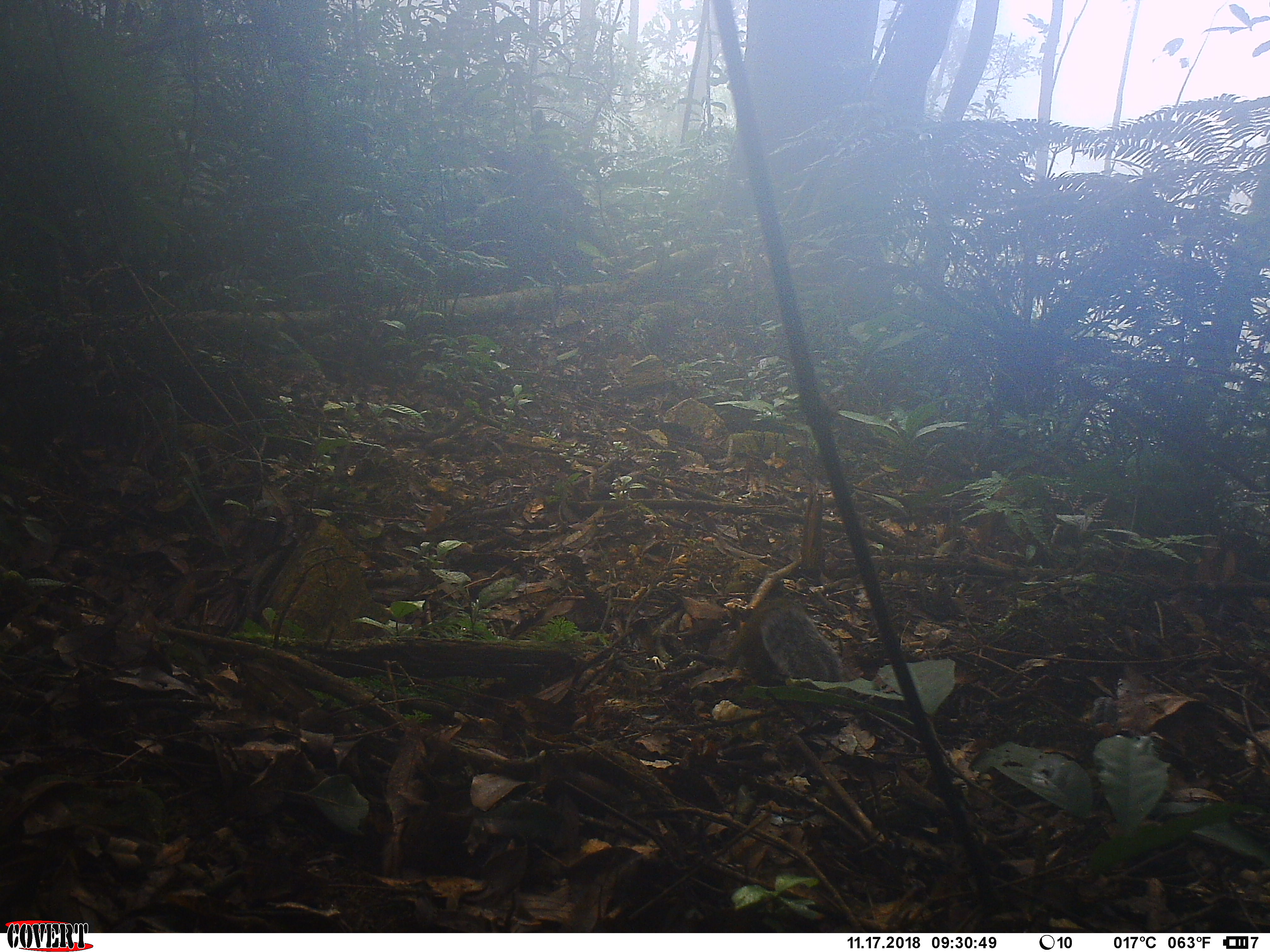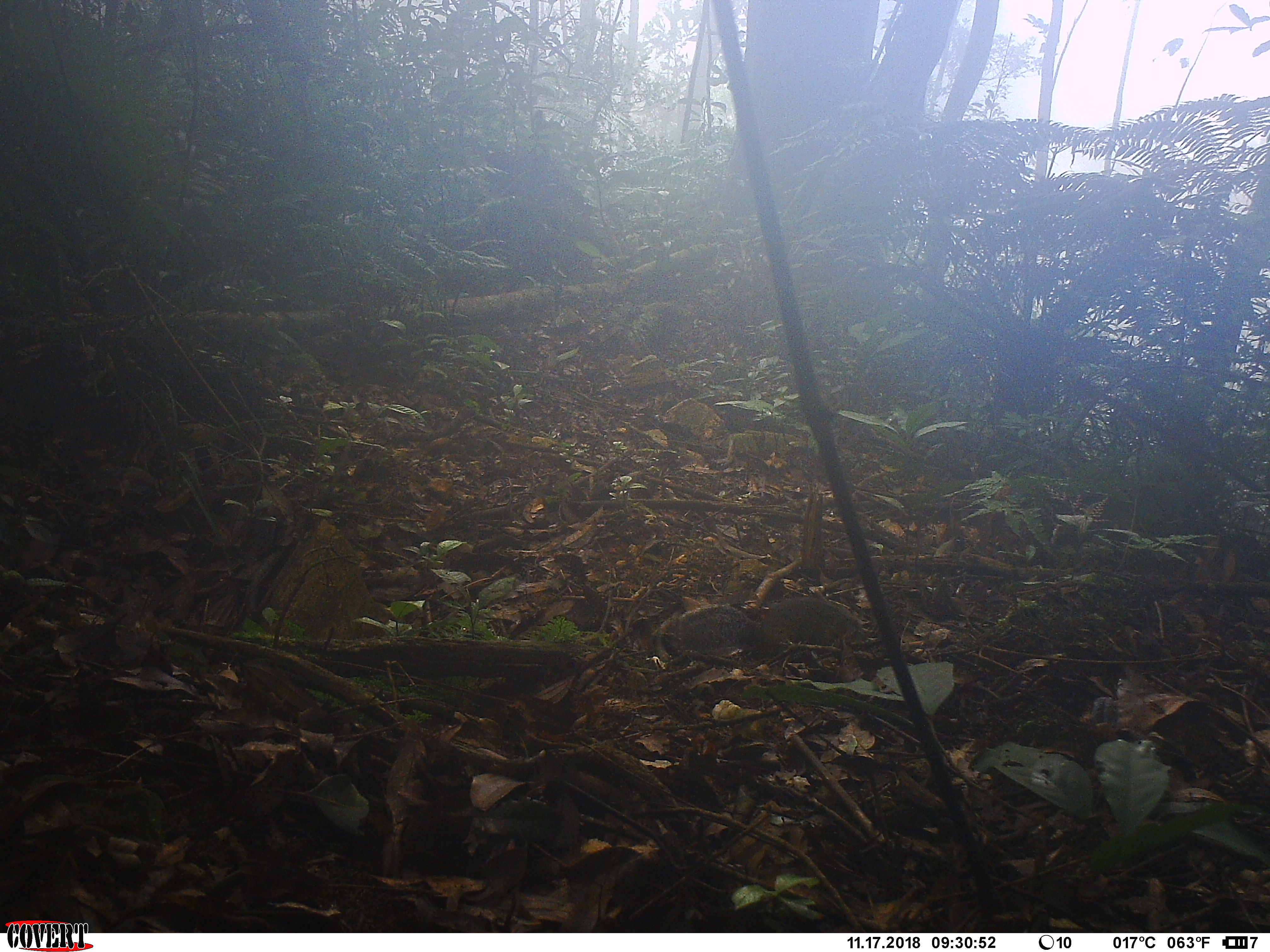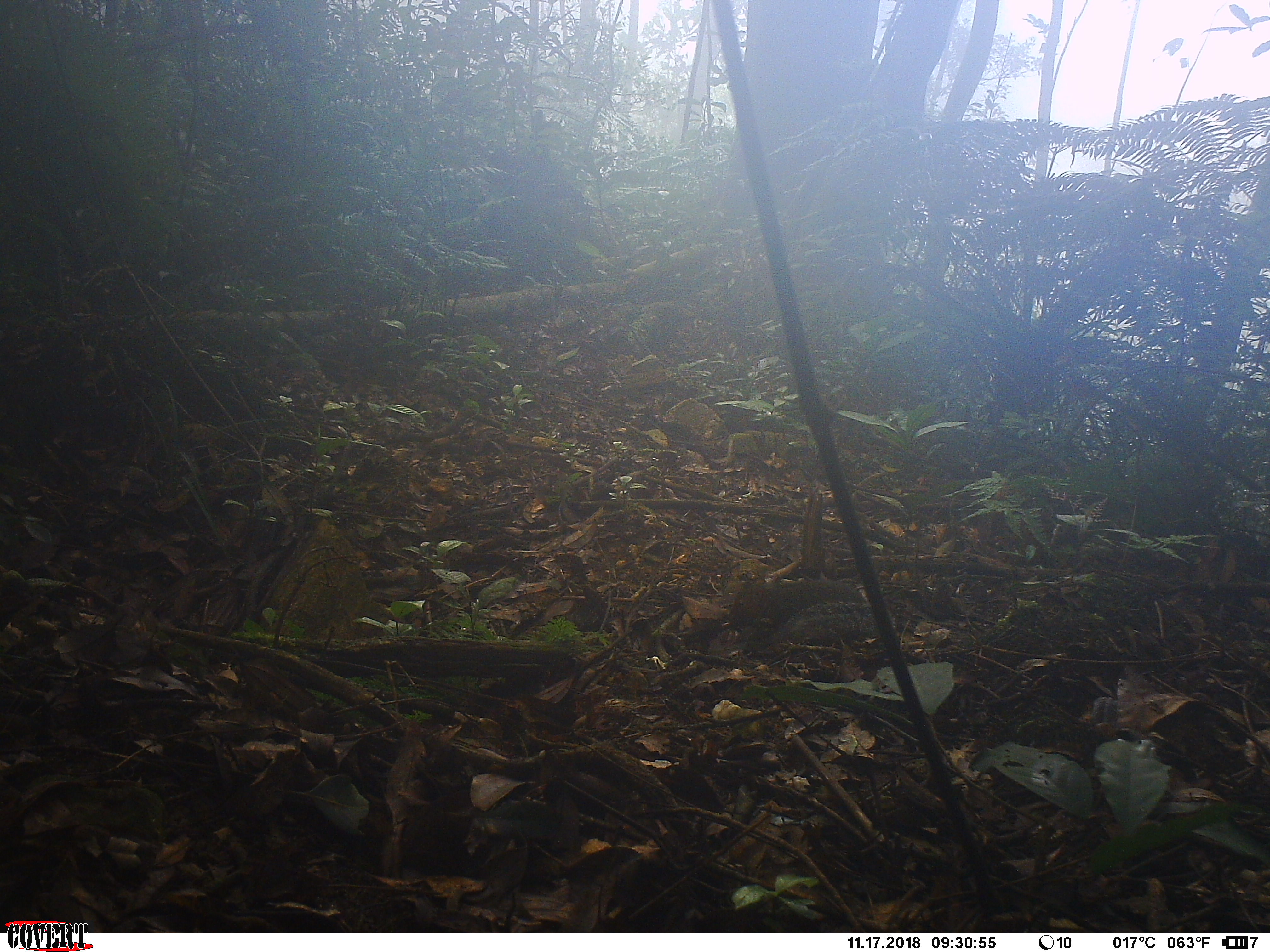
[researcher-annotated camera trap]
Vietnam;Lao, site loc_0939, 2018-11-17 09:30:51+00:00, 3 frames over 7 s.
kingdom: Animalia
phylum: Chordata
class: Mammalia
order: Rodentia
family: Sciuridae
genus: Dremomys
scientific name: Dremomys rufigenis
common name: red-cheeked squirrel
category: red cheeked squirrel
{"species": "red cheeked squirrel (red-cheeked squirrel) (Dremomys rufigenis)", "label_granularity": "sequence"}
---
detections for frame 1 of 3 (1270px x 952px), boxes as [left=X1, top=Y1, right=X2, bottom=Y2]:
red cheeked squirrel: [left=727, top=599, right=844, bottom=688]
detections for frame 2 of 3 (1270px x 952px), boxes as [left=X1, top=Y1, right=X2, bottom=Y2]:
red cheeked squirrel: [left=652, top=595, right=864, bottom=666]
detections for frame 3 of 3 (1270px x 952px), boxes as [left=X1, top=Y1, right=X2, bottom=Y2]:
red cheeked squirrel: [left=726, top=577, right=893, bottom=641]